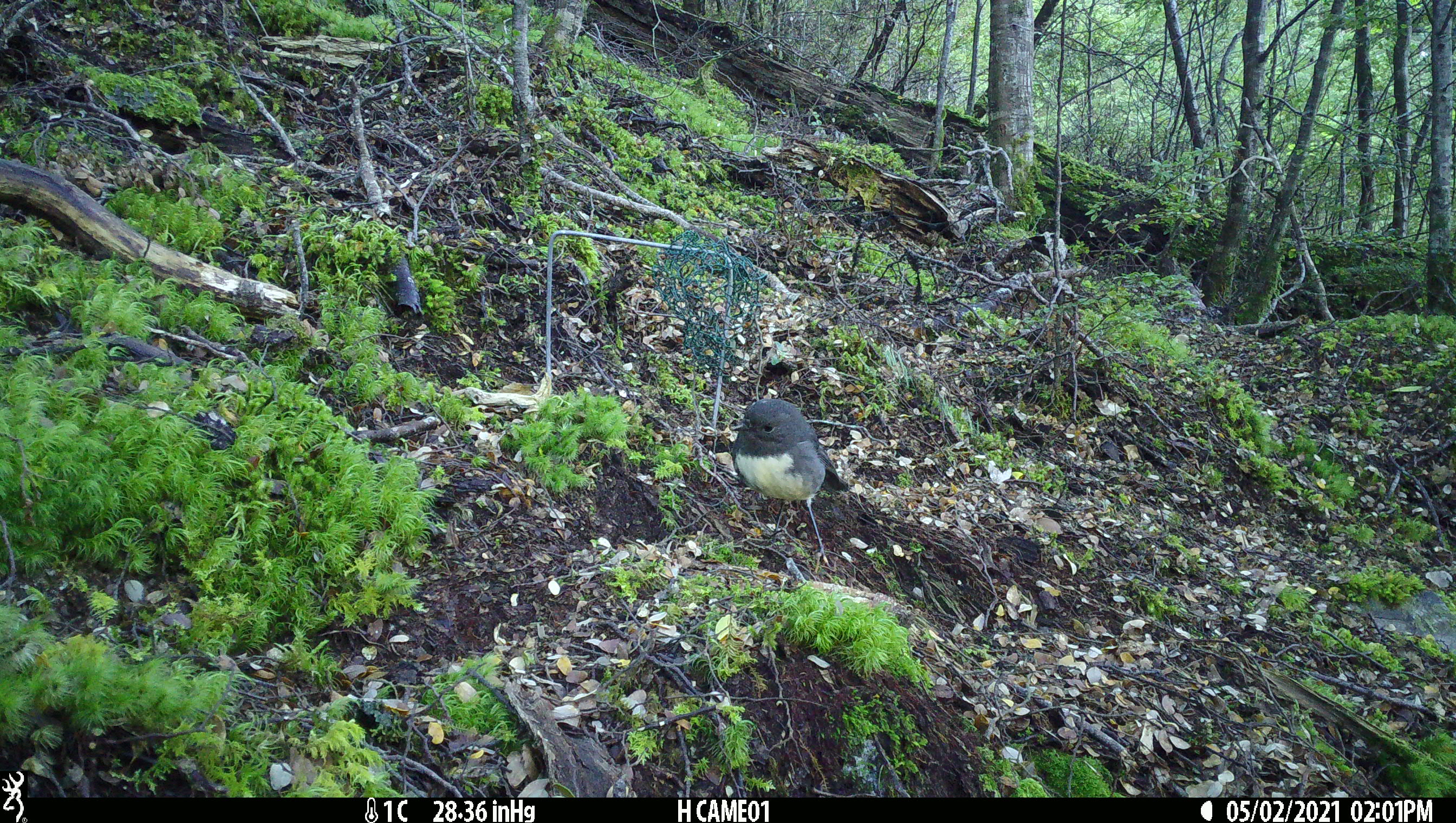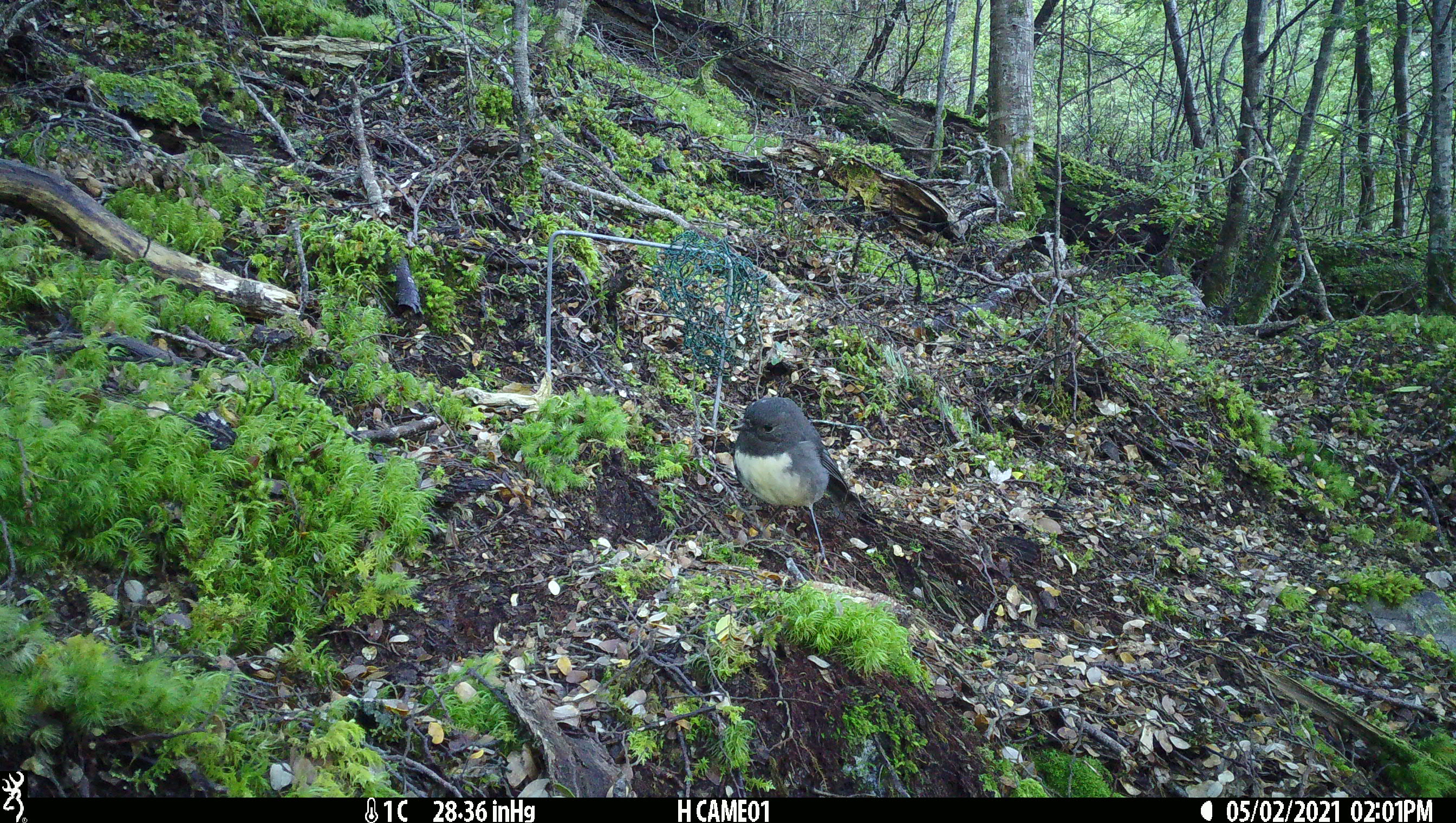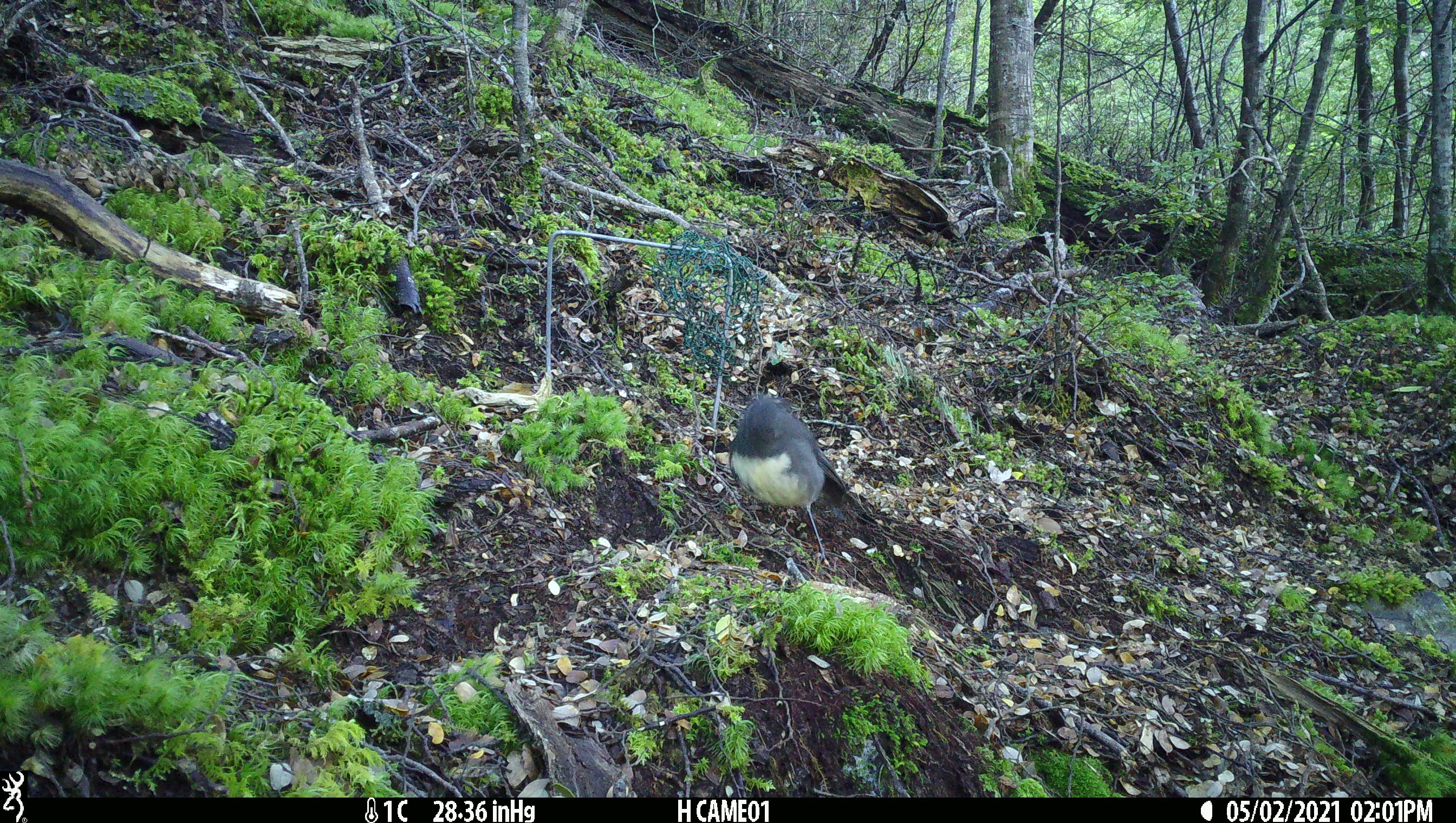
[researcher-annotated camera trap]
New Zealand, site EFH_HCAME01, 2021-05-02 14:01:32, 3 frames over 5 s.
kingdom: Animalia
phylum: Chordata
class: Aves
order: Passeriformes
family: Petroicidae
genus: Petroica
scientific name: Petroica australis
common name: new zealand robin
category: robin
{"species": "robin (new zealand robin) (Petroica australis)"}